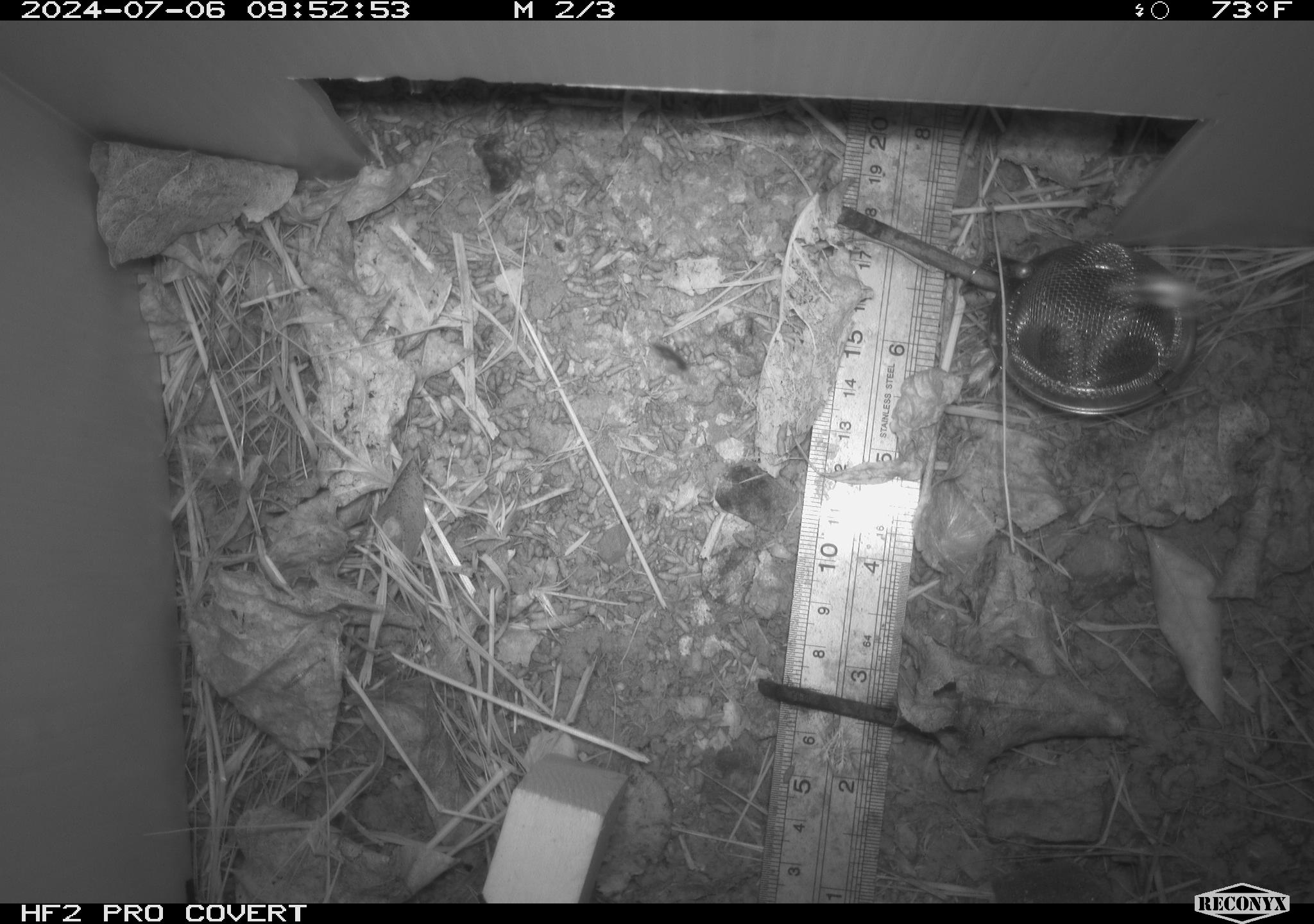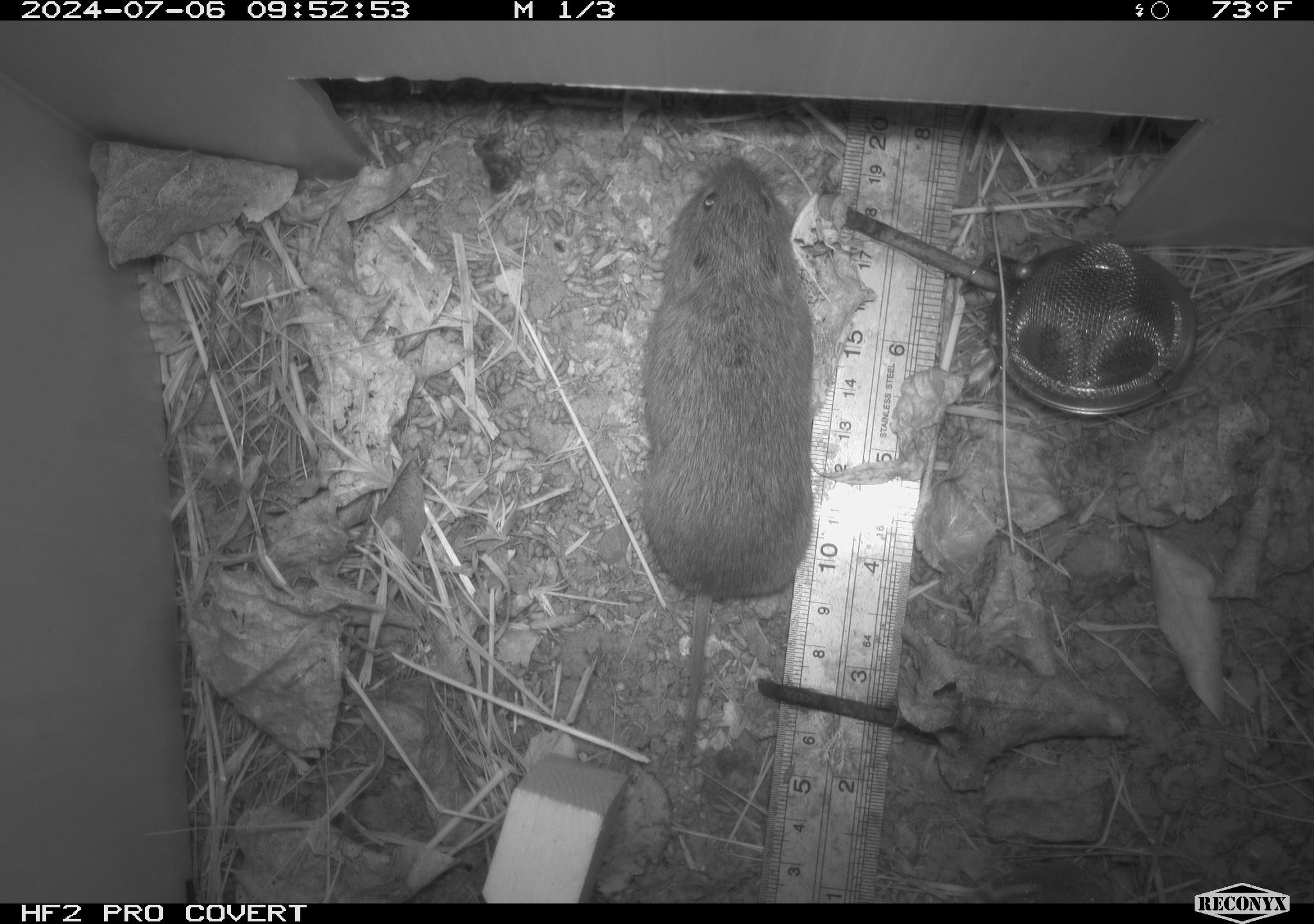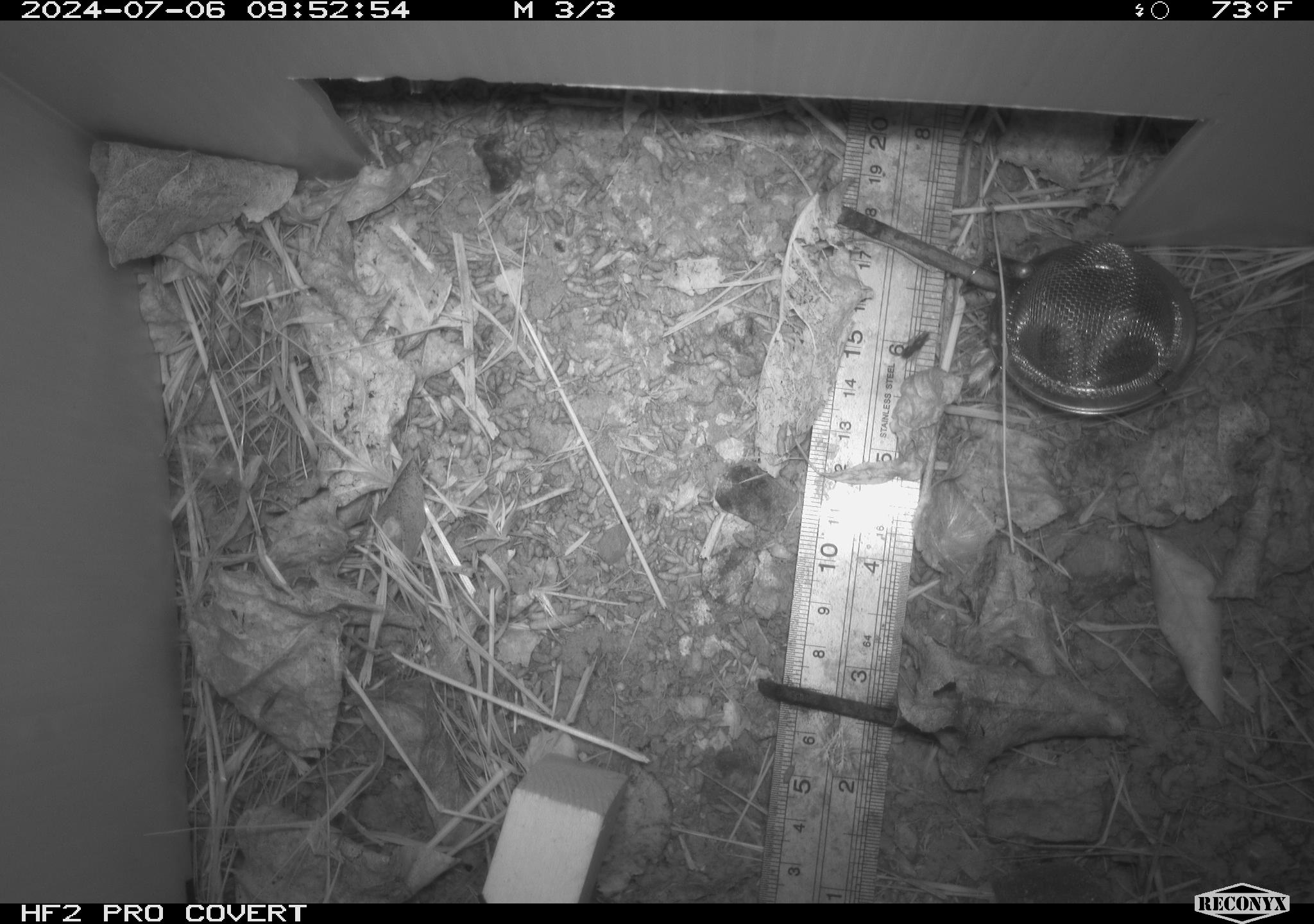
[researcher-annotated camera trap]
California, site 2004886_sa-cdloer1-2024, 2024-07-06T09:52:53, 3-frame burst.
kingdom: Animalia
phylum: Chordata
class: Mammalia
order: Rodentia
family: Cricetidae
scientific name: Arvicolinae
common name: voles, lemmings, and muskrats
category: arvicolinae subfamily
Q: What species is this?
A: Arvicolinae subfamily (voles, lemmings, and muskrats) (Arvicolinae).